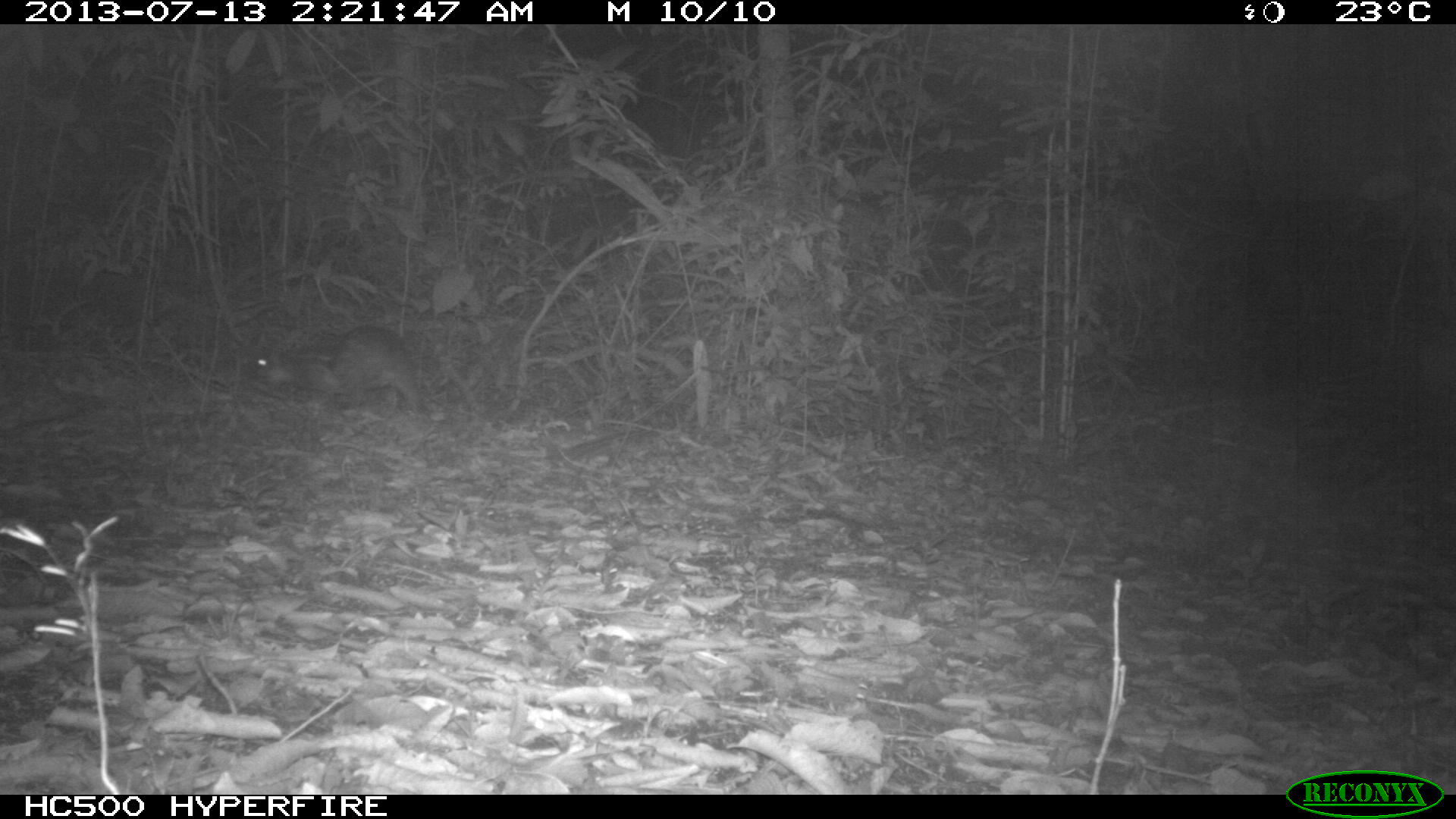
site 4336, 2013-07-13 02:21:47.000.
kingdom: Animalia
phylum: Chordata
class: Mammalia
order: Rodentia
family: Cuniculidae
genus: Cuniculus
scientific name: Cuniculus paca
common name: lowland paca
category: agouti paca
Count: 1.